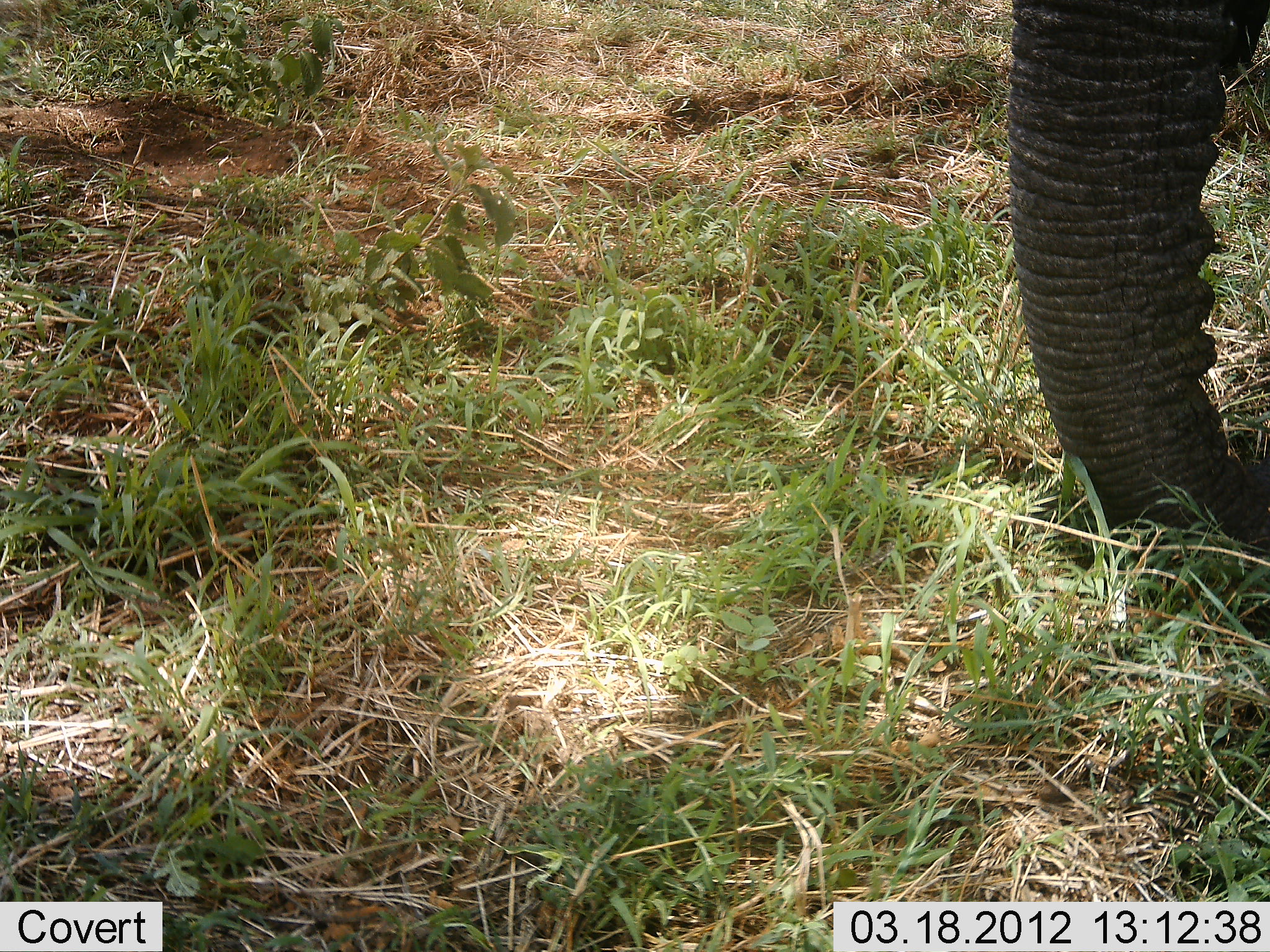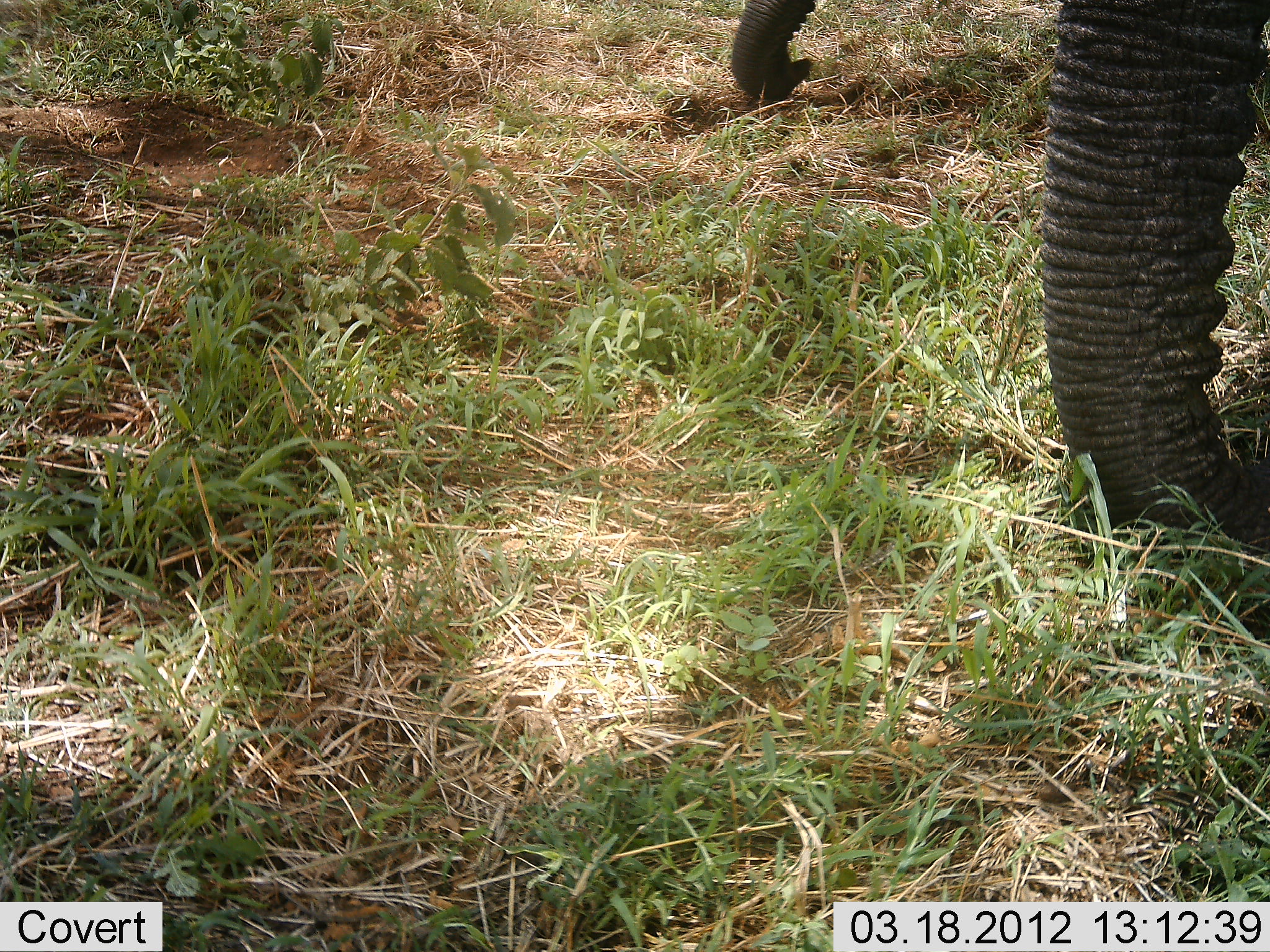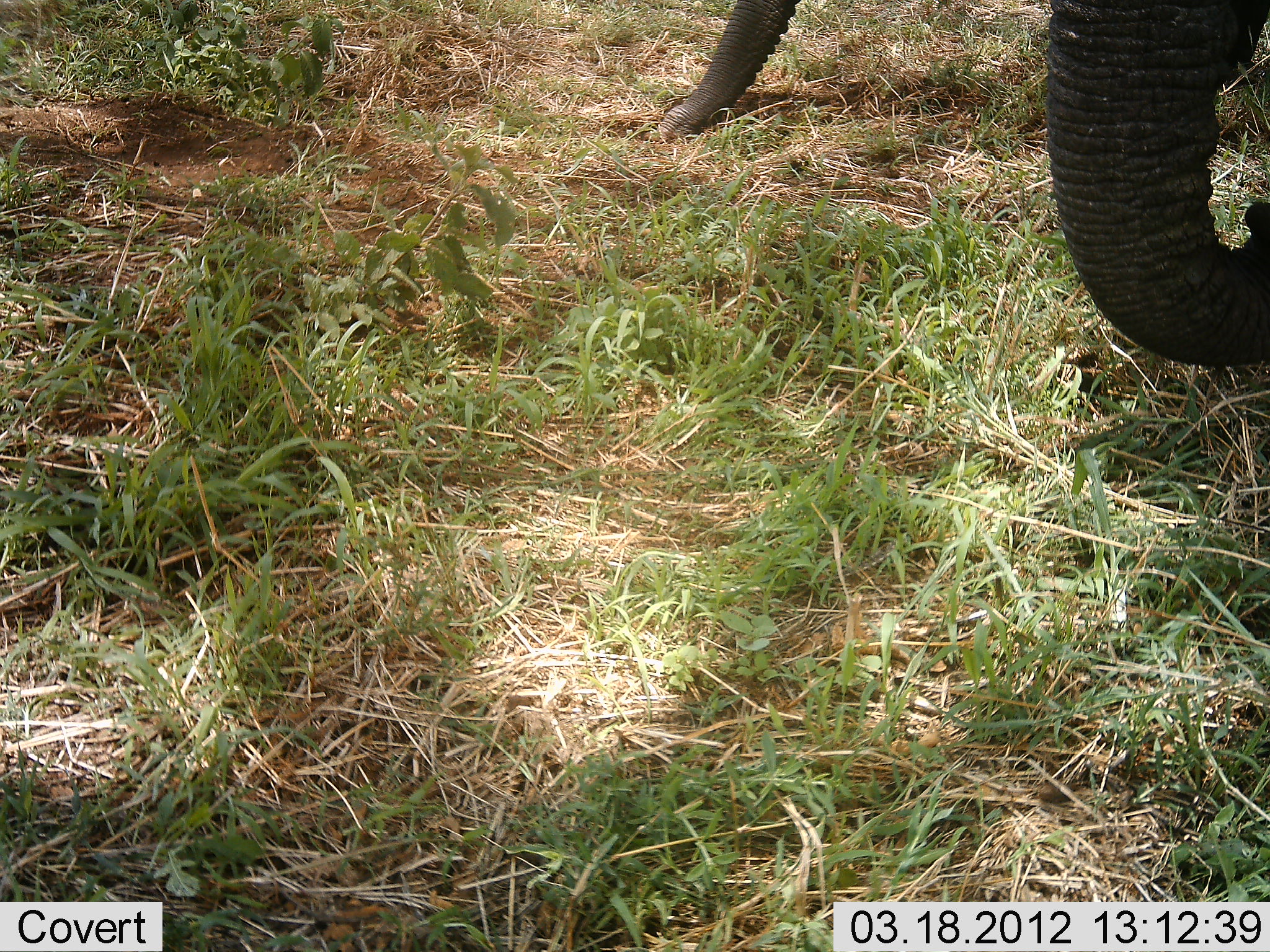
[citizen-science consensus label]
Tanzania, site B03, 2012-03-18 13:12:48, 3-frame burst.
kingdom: Animalia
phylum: Chordata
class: Mammalia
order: Proboscidea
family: Elephantidae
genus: Loxodonta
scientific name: Loxodonta africana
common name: african bush elephant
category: elephant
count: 2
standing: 45%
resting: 0%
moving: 0%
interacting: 0%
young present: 32%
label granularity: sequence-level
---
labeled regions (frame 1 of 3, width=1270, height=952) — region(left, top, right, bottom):
animal: region(1002, 0, 1270, 583)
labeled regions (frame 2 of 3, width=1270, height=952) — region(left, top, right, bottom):
animal: region(1038, 0, 1269, 561); region(730, 0, 815, 101)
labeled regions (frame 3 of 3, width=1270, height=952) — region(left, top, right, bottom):
animal: region(1043, 2, 1269, 370); region(654, 1, 799, 141)